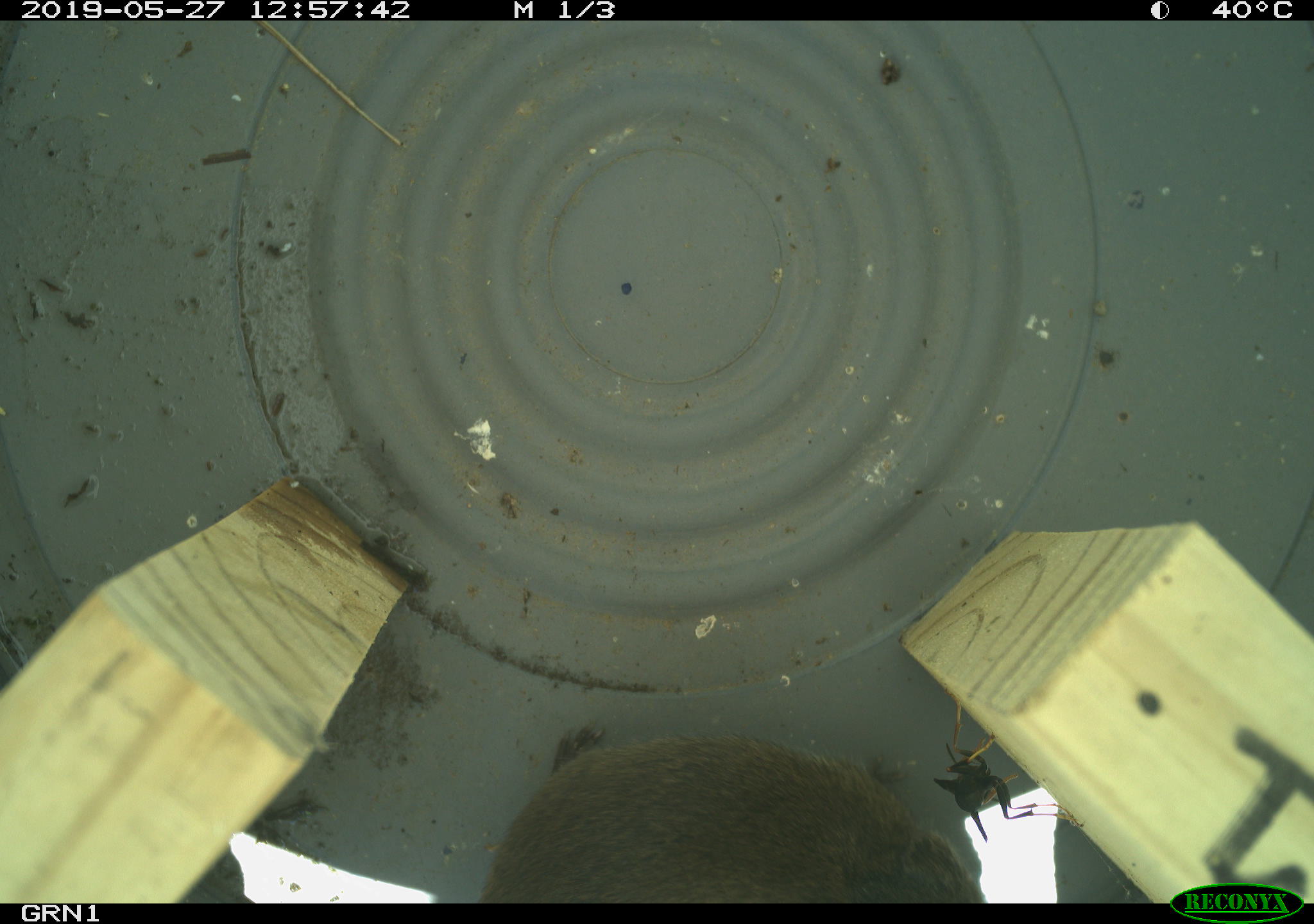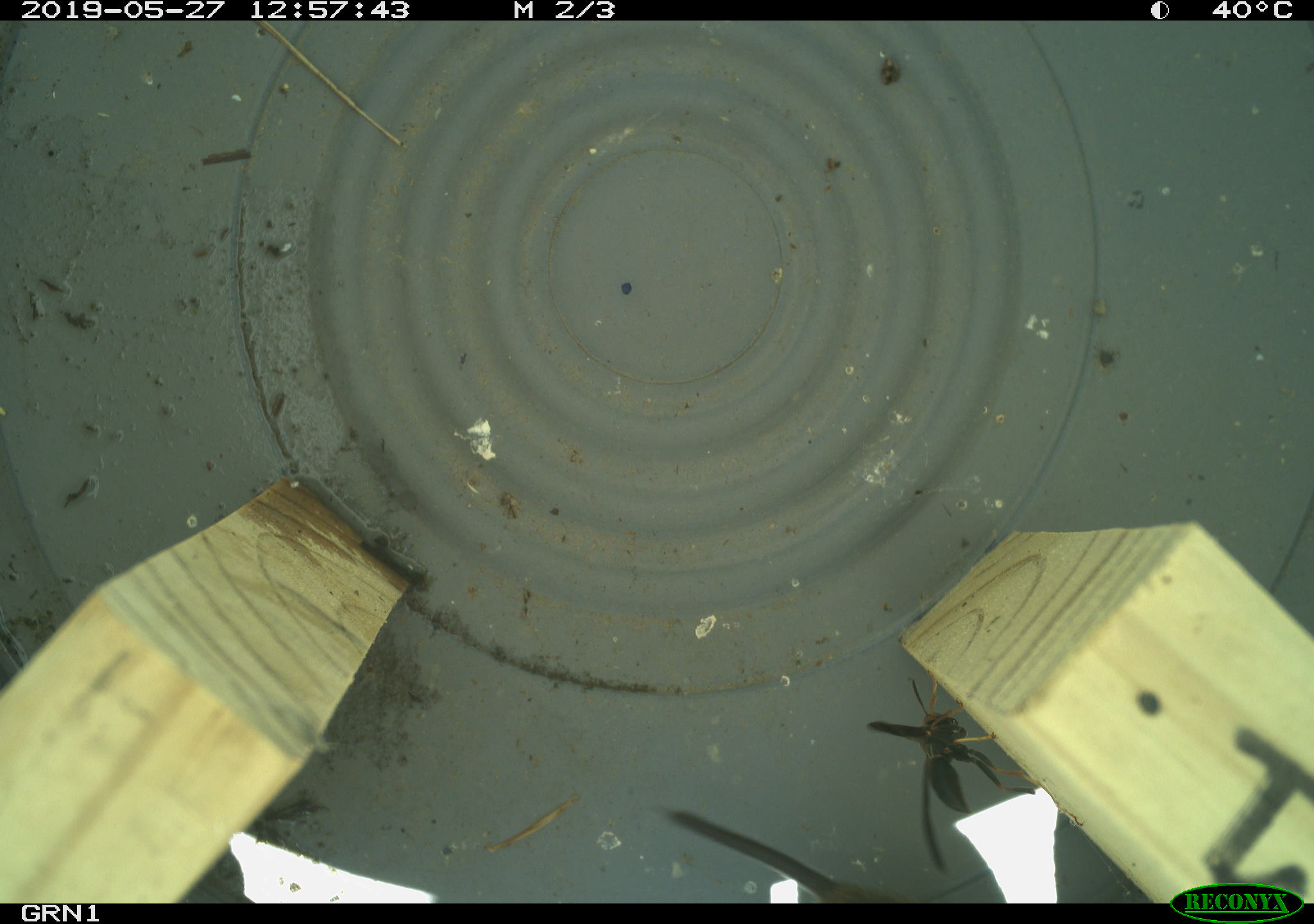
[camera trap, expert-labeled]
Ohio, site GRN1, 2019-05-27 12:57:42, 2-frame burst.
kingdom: Animalia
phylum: Chordata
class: Mammalia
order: Rodentia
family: Cricetidae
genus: Microtus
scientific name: Microtus pennsylvanicus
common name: meadow vole